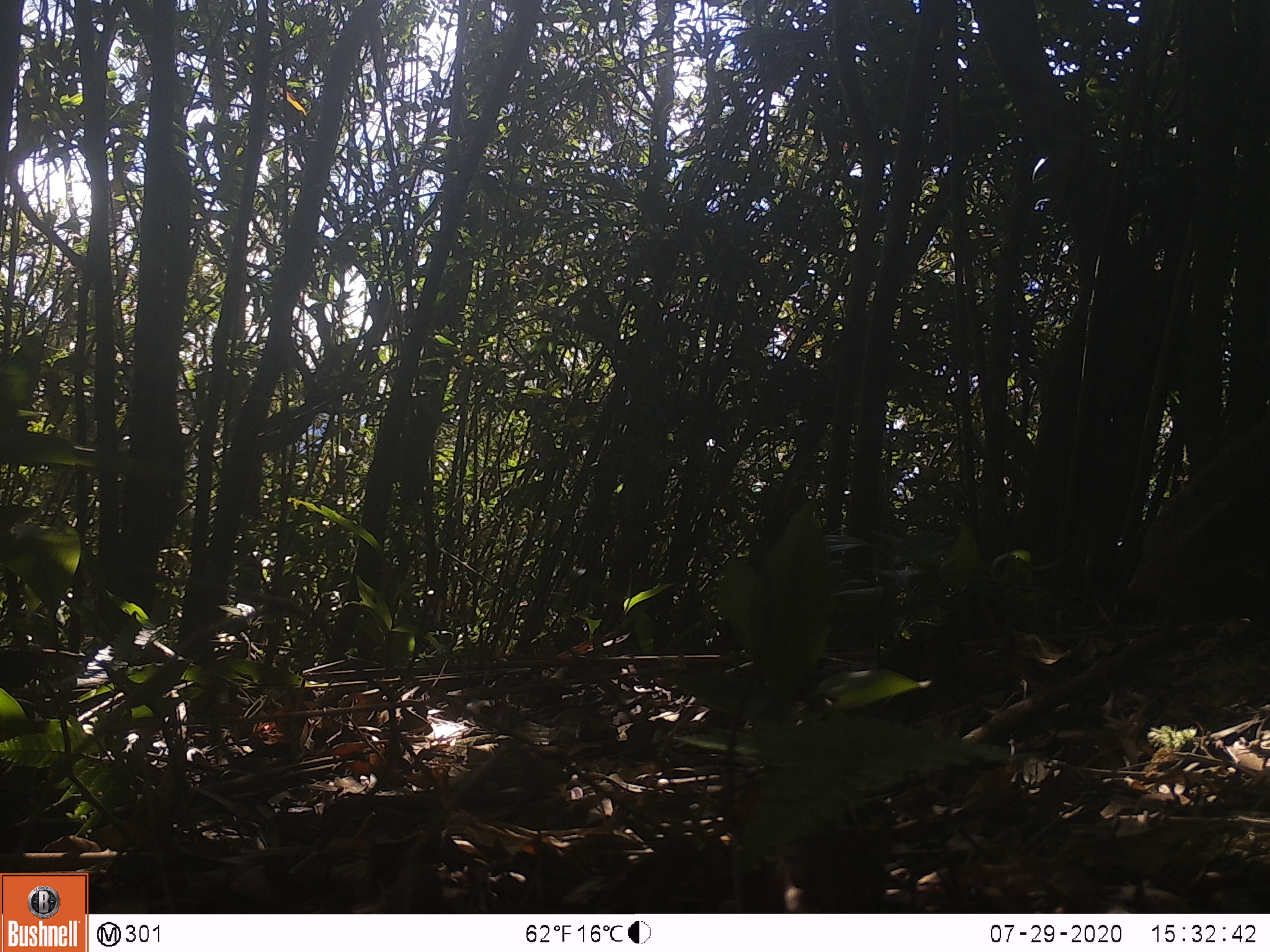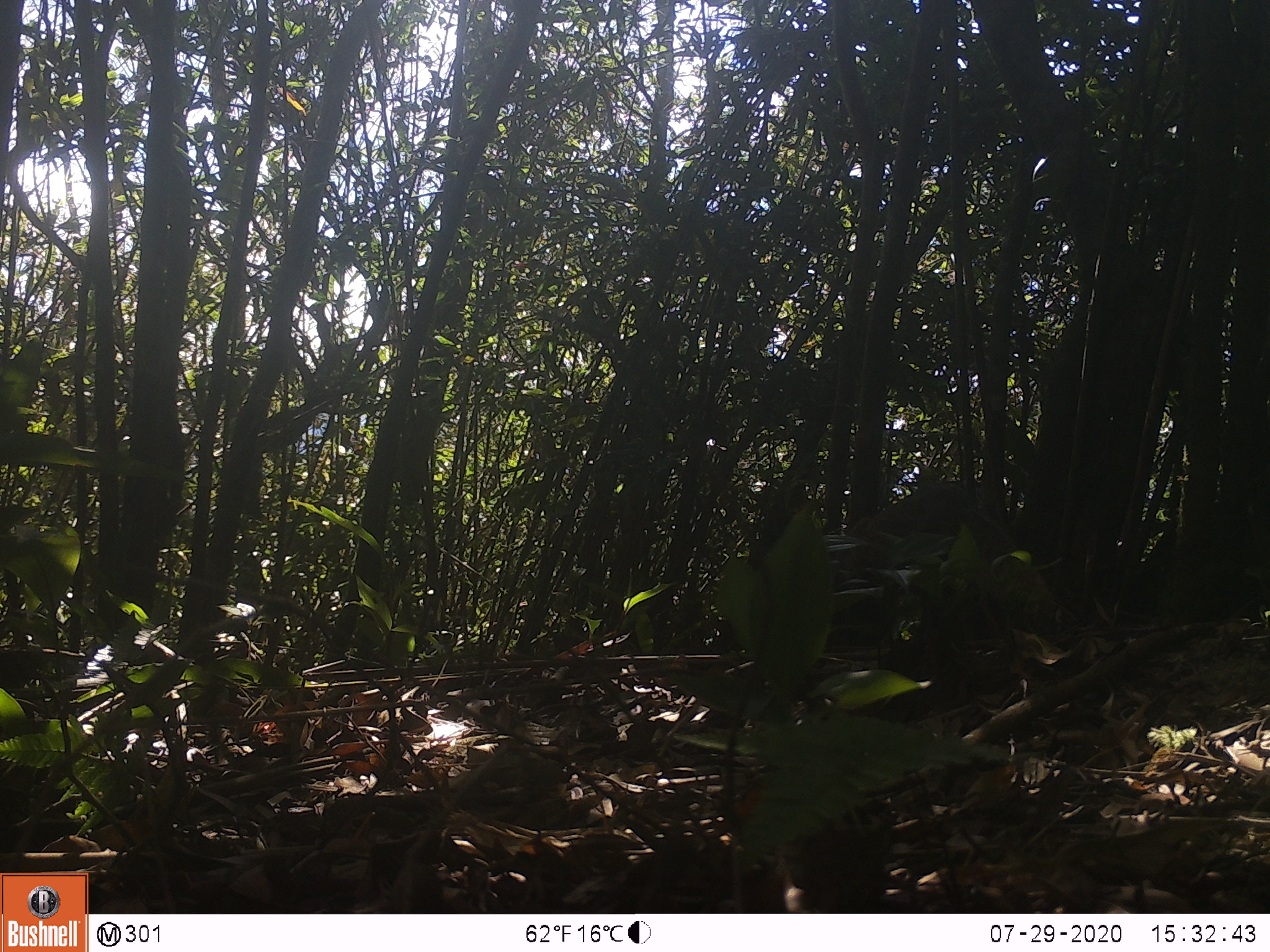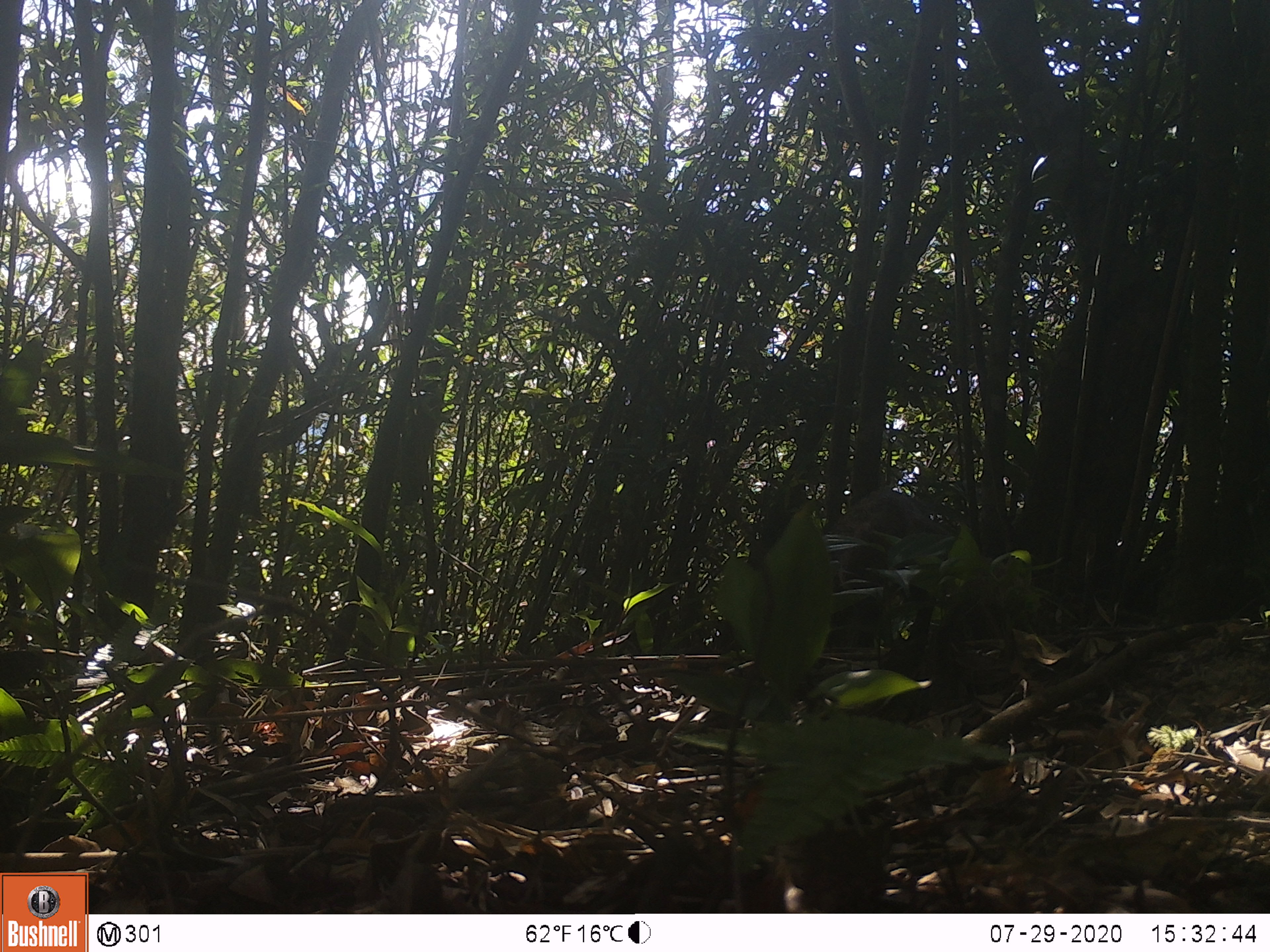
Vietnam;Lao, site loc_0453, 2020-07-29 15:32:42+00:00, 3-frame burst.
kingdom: Animalia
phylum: Chordata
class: Mammalia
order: Carnivora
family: Herpestidae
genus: Urva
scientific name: Urva urva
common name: crab-eating mongoose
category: crab eating mongoose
Crab eating mongoose (crab-eating mongoose) (Urva urva). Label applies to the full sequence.